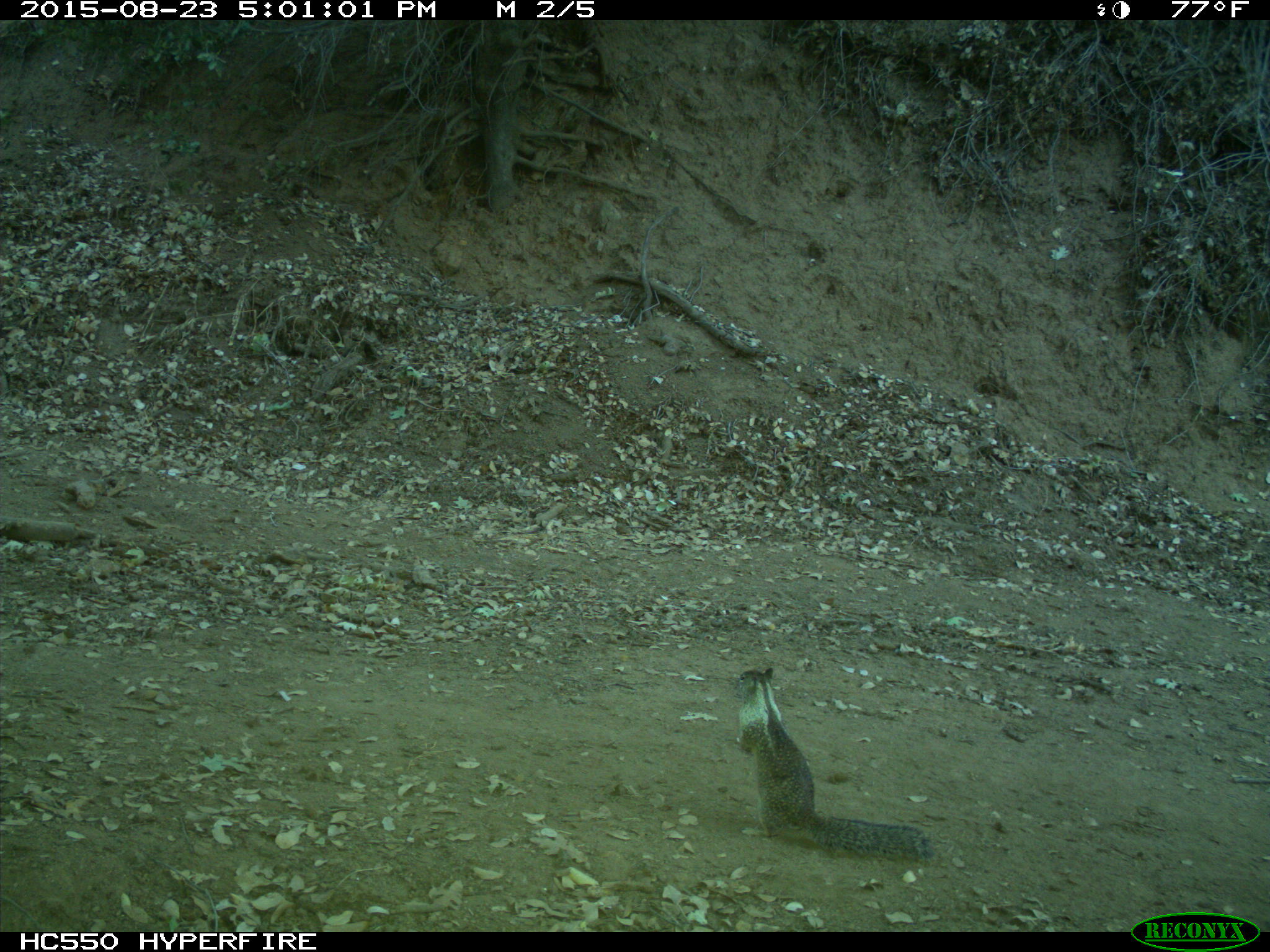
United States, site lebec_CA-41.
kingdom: Animalia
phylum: Chordata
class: Mammalia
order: Rodentia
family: Sciuridae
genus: Otospermophilus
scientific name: Otospermophilus beecheyi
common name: california ground squirrel